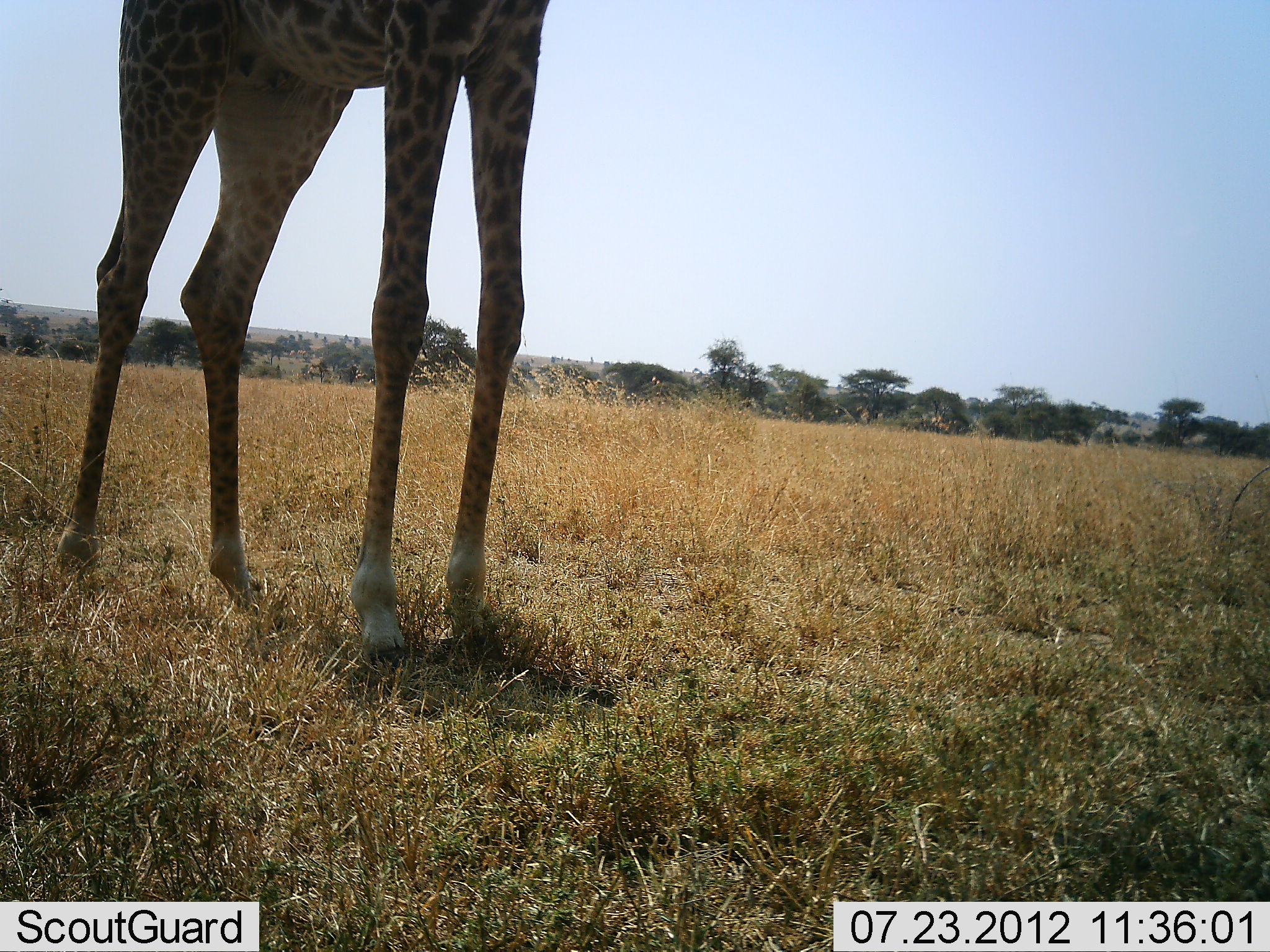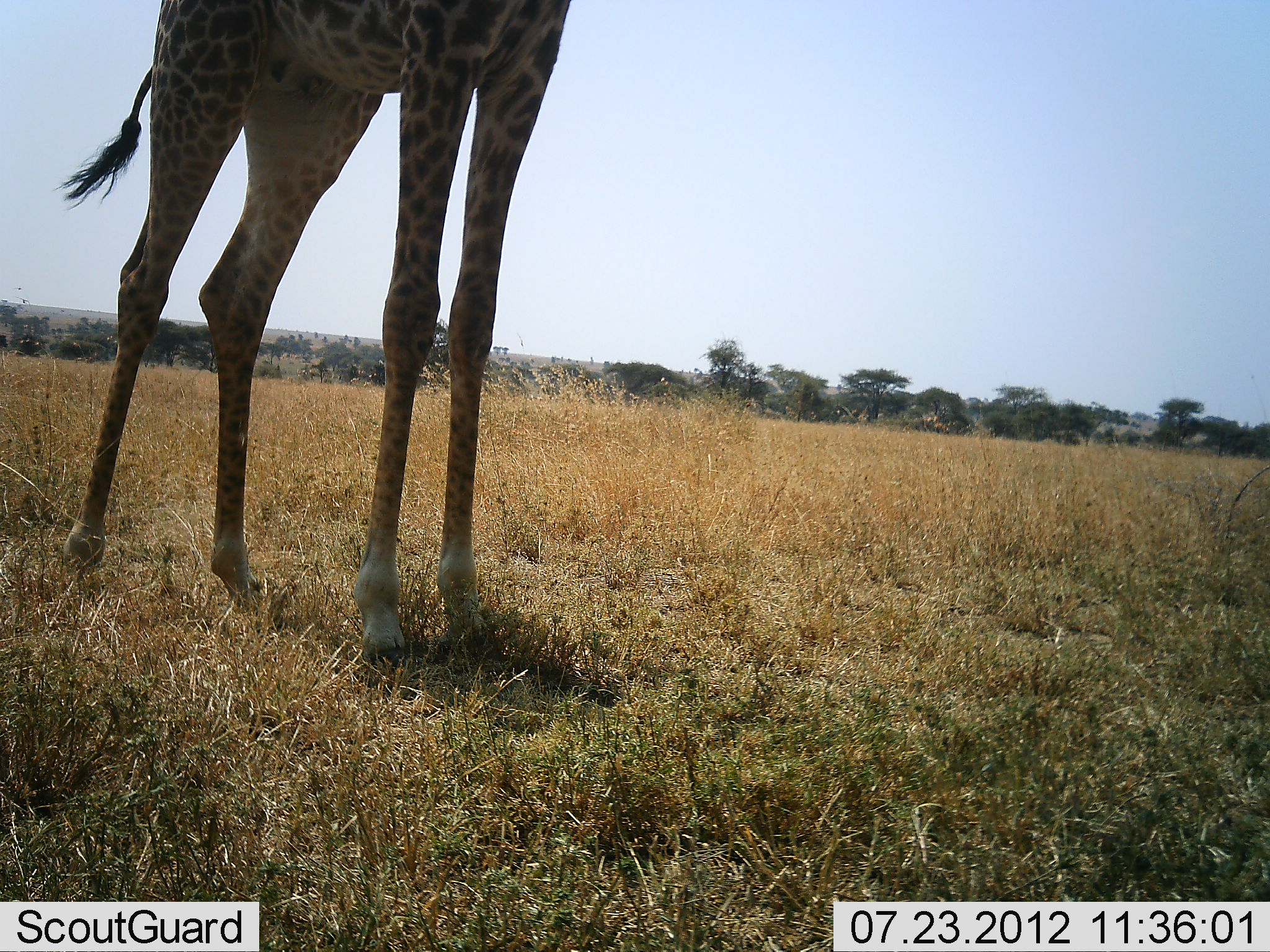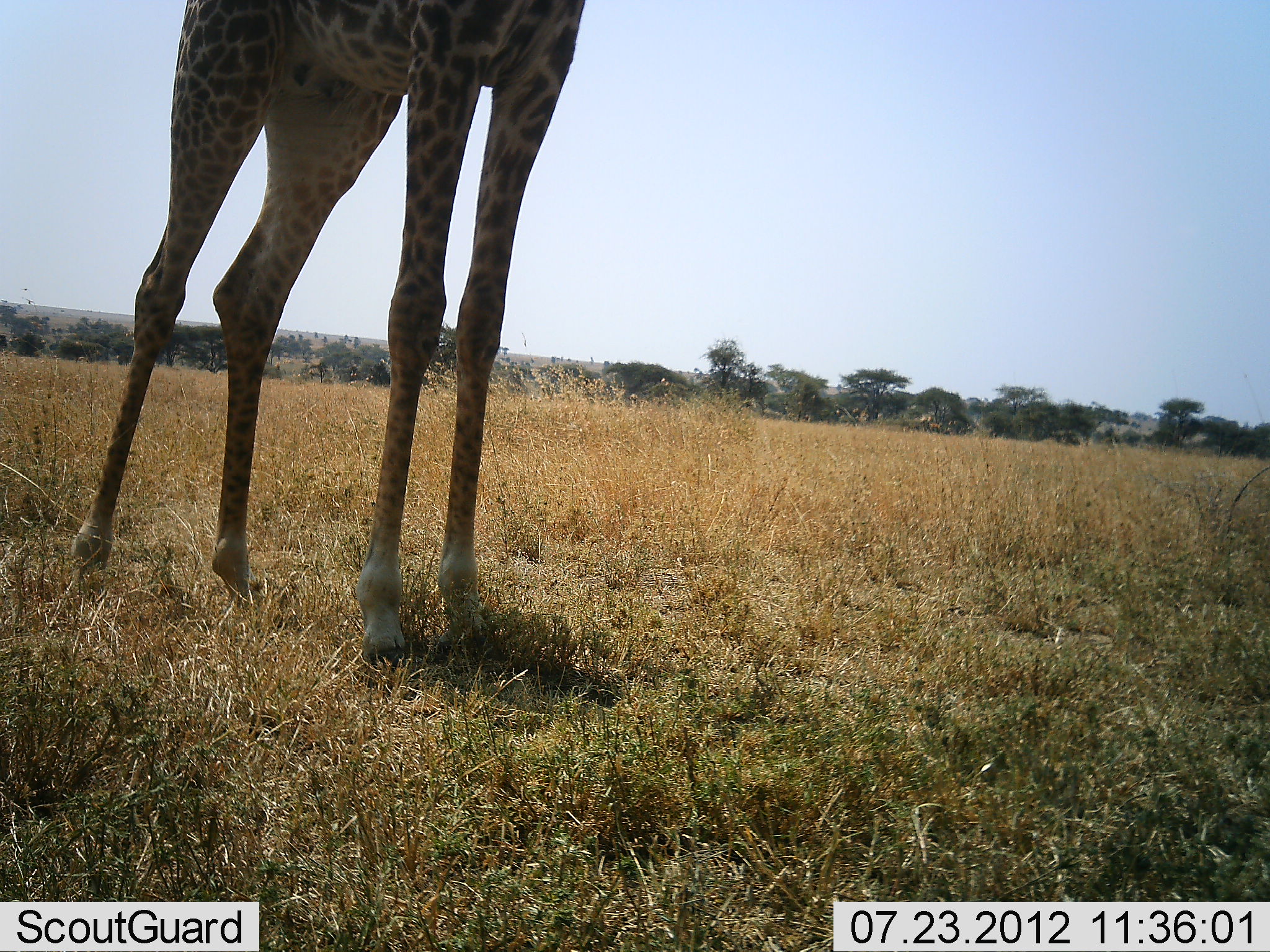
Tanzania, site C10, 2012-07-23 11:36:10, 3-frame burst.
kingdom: Animalia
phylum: Chordata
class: Mammalia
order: Artiodactyla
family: Giraffidae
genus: Giraffa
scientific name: Giraffa camelopardalis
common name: giraffe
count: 1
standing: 100%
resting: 0%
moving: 10%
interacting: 0%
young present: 0%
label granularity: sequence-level